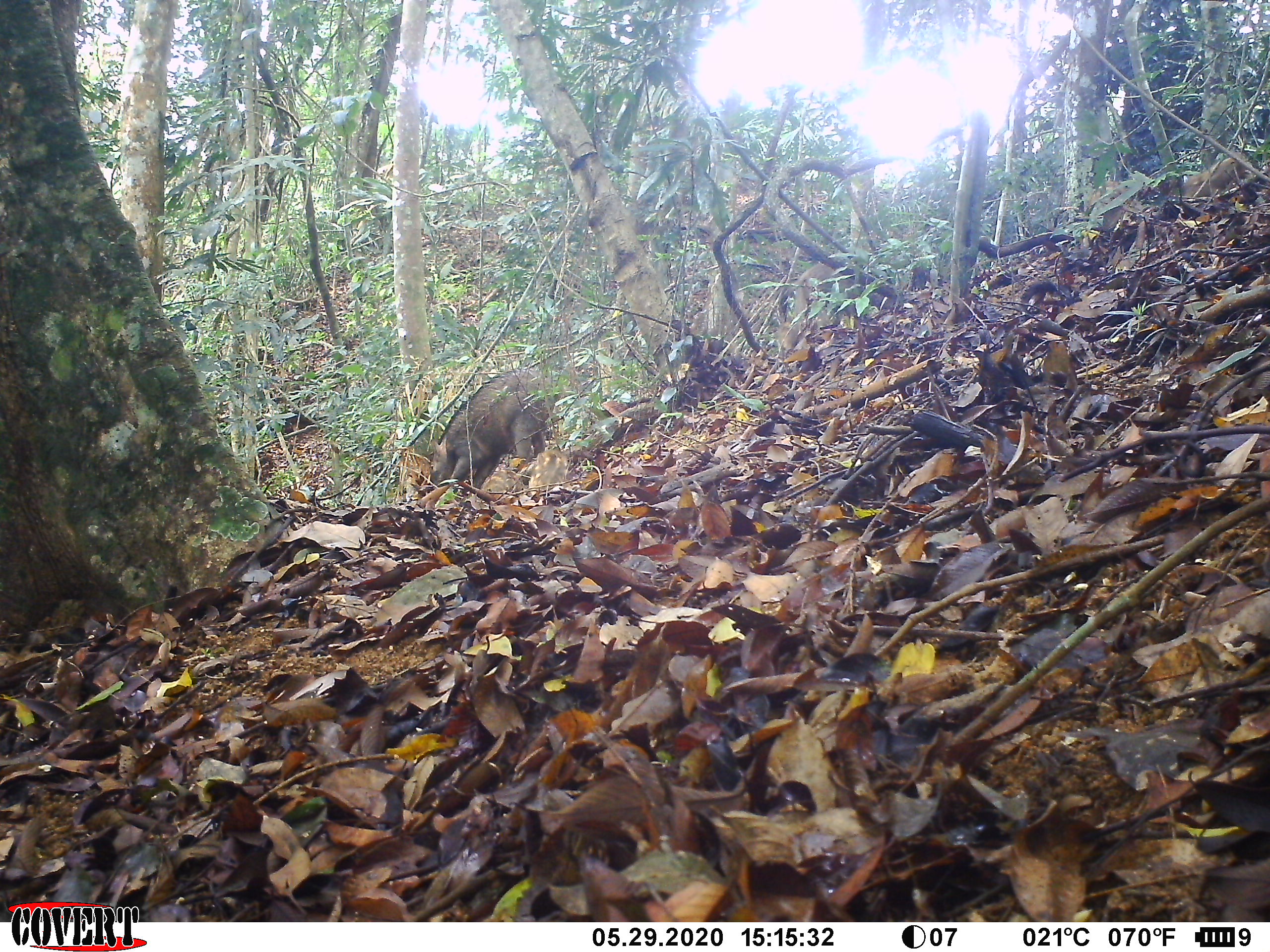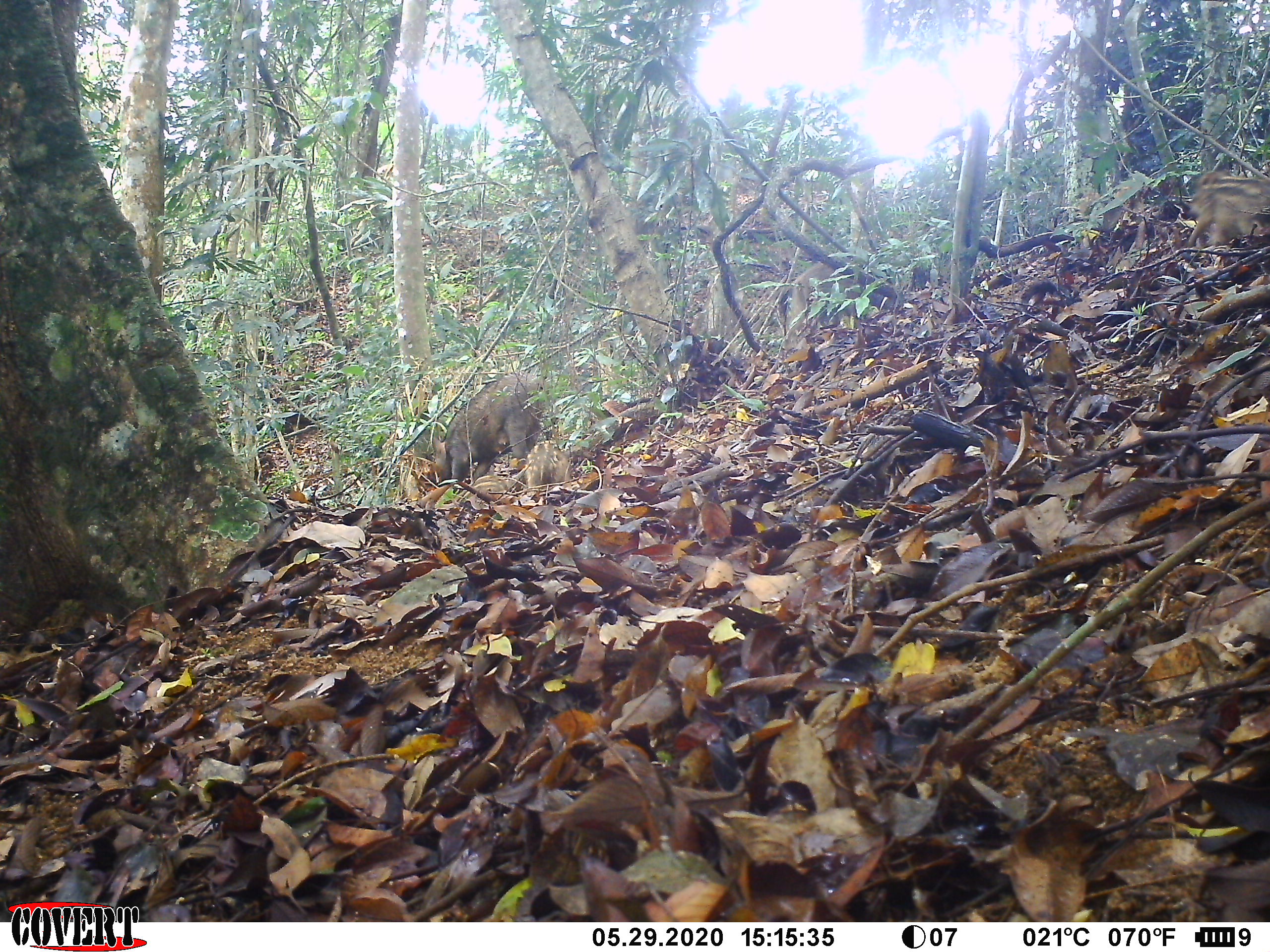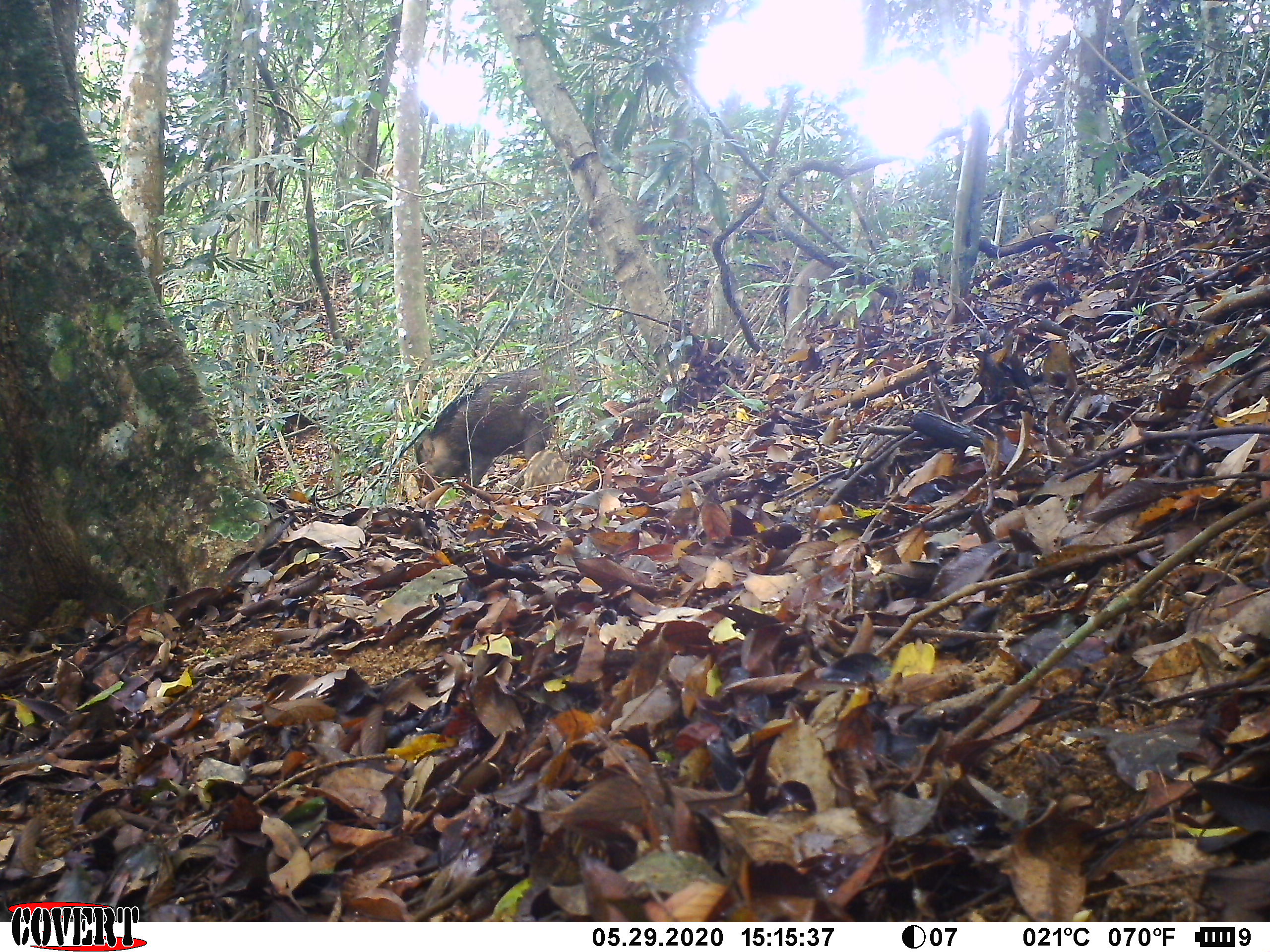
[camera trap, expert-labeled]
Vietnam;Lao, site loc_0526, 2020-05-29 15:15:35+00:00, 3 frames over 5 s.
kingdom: Animalia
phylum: Chordata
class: Mammalia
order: Artiodactyla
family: Suidae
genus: Sus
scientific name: Sus scrofa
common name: eurasian wild pig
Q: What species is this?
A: Eurasian wild pig (Sus scrofa).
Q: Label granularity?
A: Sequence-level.